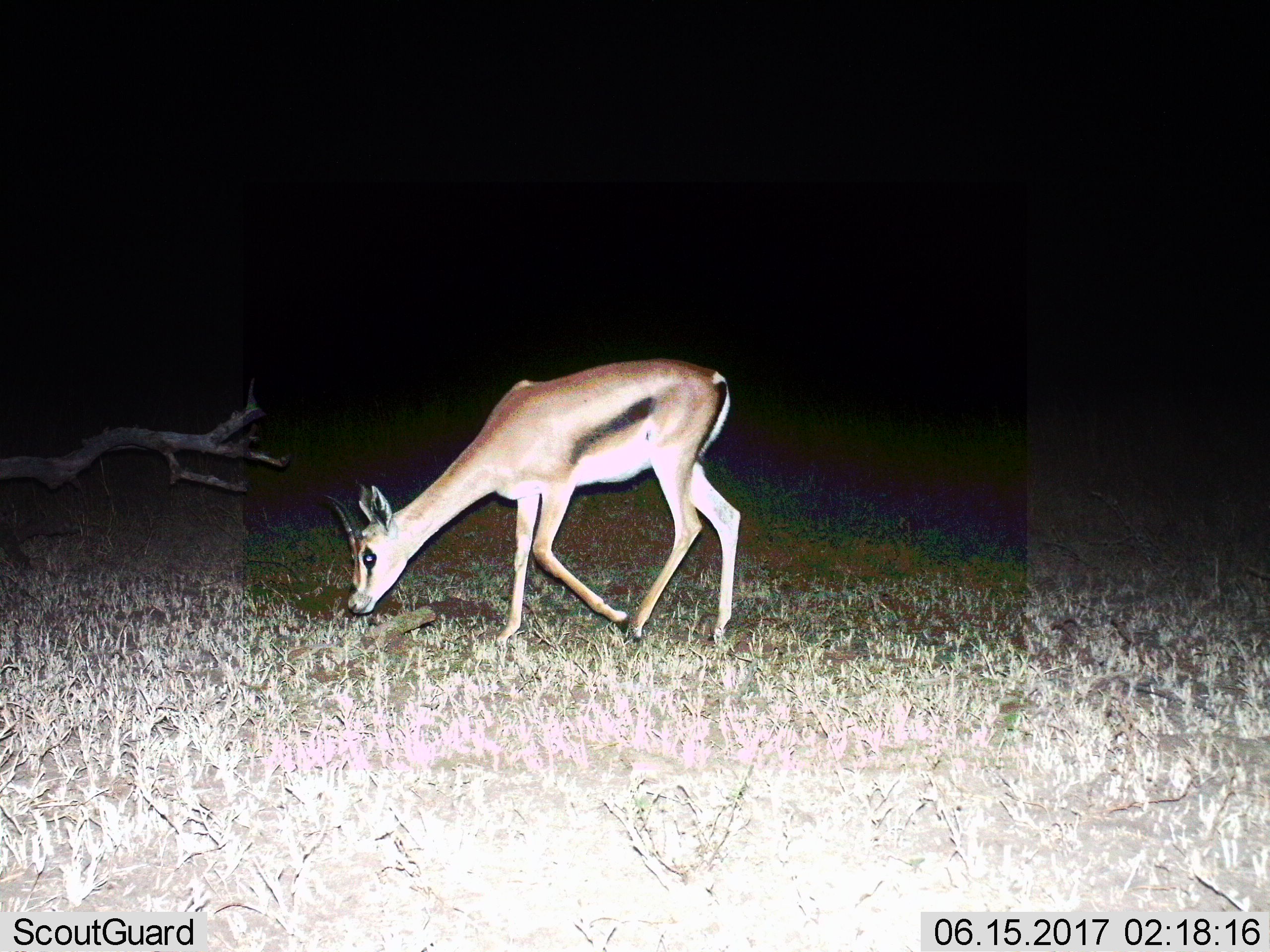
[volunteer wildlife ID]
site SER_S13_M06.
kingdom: Animalia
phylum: Chordata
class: Mammalia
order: Artiodactyla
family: Bovidae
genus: Eudorcas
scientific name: Eudorcas thomsonii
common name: thomson's gazelle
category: gazellethomsons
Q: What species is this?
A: Gazellethomsons (thomson's gazelle) (Eudorcas thomsonii).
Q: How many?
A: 1.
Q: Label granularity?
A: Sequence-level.